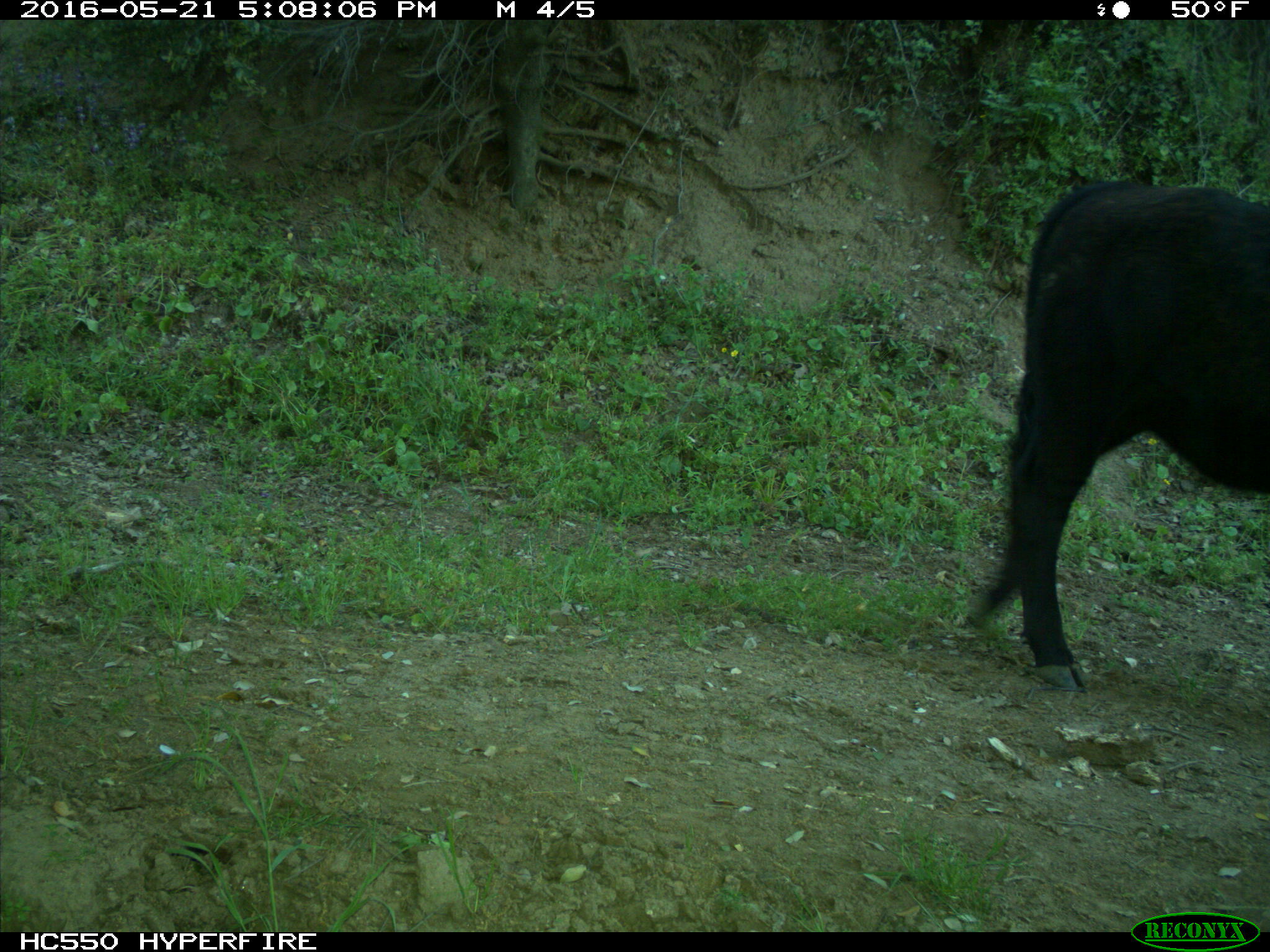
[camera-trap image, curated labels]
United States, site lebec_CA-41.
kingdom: Animalia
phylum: Chordata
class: Mammalia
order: Artiodactyla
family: Bovidae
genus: Bos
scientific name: Bos taurus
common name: domestic cow